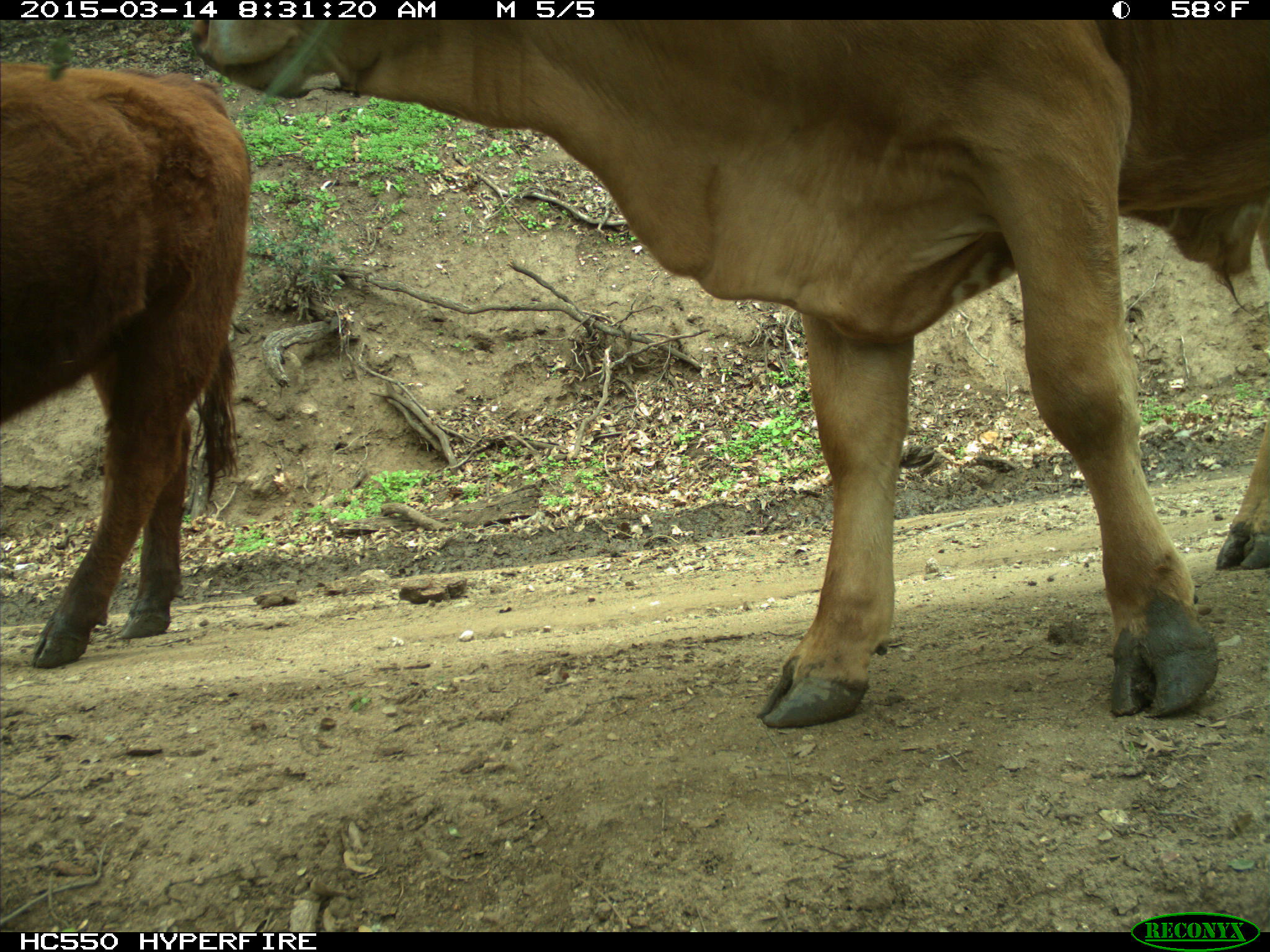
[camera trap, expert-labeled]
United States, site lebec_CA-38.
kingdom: Animalia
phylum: Chordata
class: Mammalia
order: Artiodactyla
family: Bovidae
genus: Bos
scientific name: Bos taurus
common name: domestic cow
Bos taurus (domestic cow).